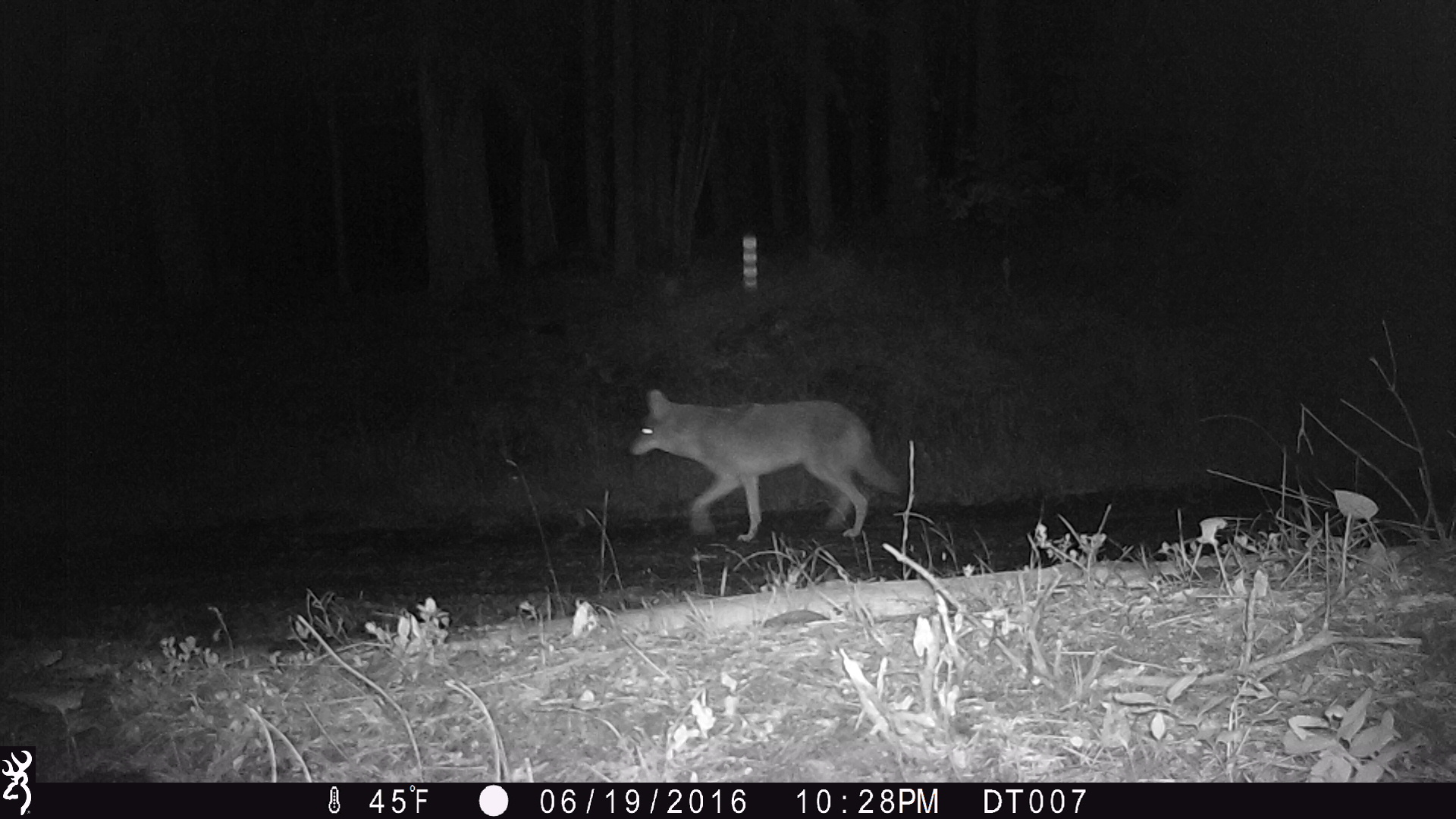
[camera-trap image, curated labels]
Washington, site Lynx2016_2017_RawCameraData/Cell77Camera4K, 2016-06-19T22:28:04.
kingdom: Animalia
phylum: Chordata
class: Mammalia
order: Carnivora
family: Canidae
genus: Canis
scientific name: Canis latrans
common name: coyote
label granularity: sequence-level